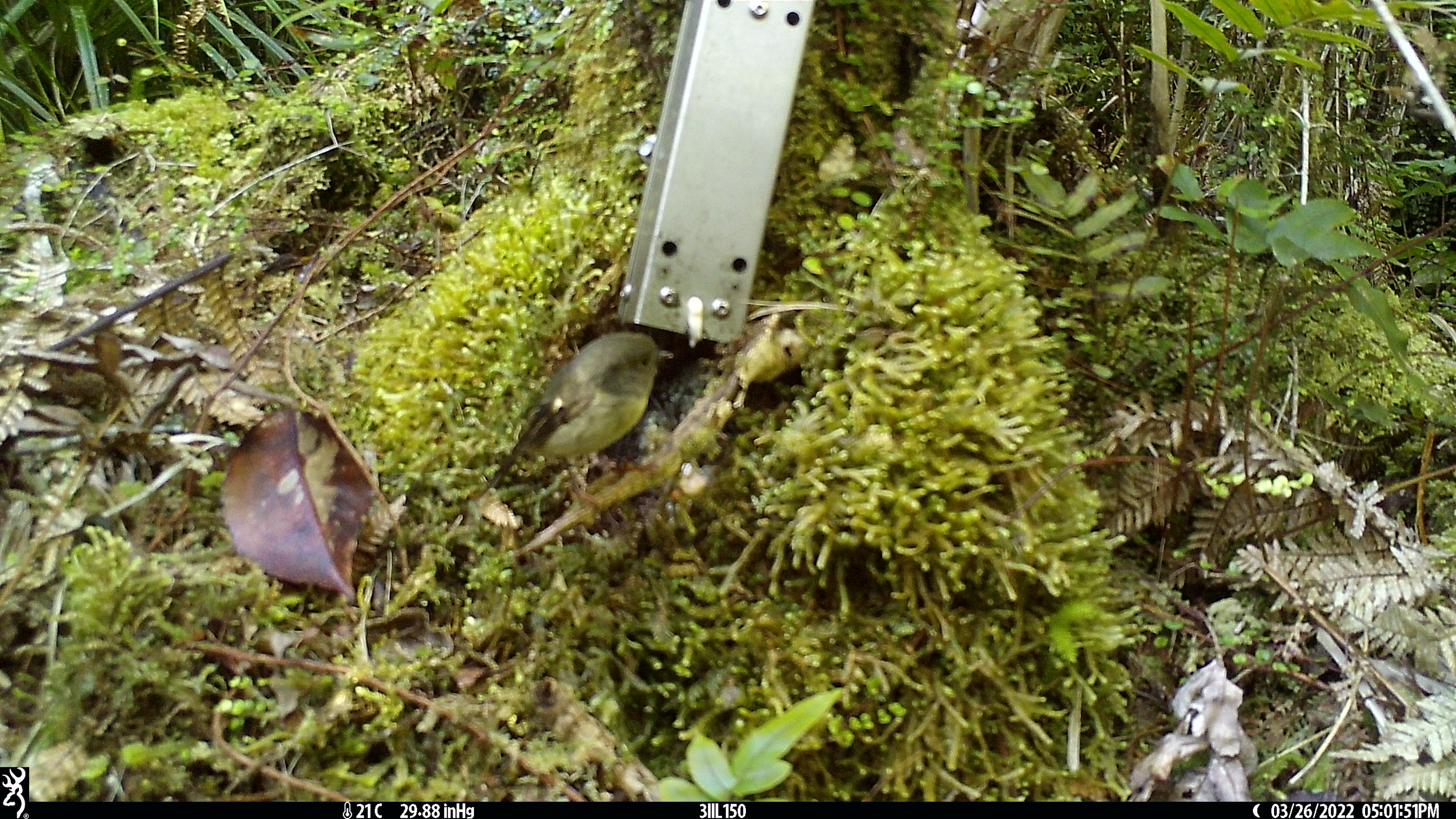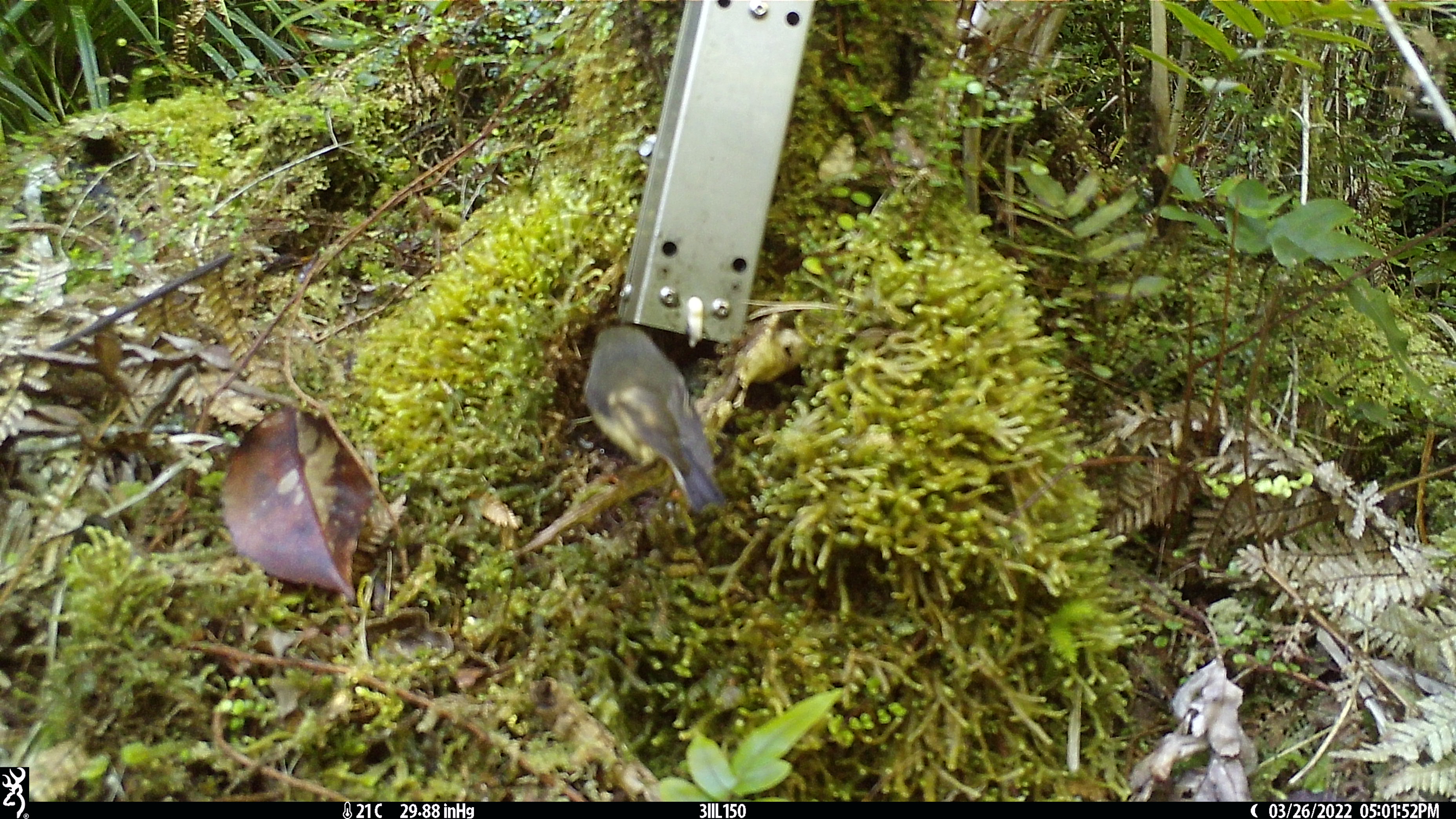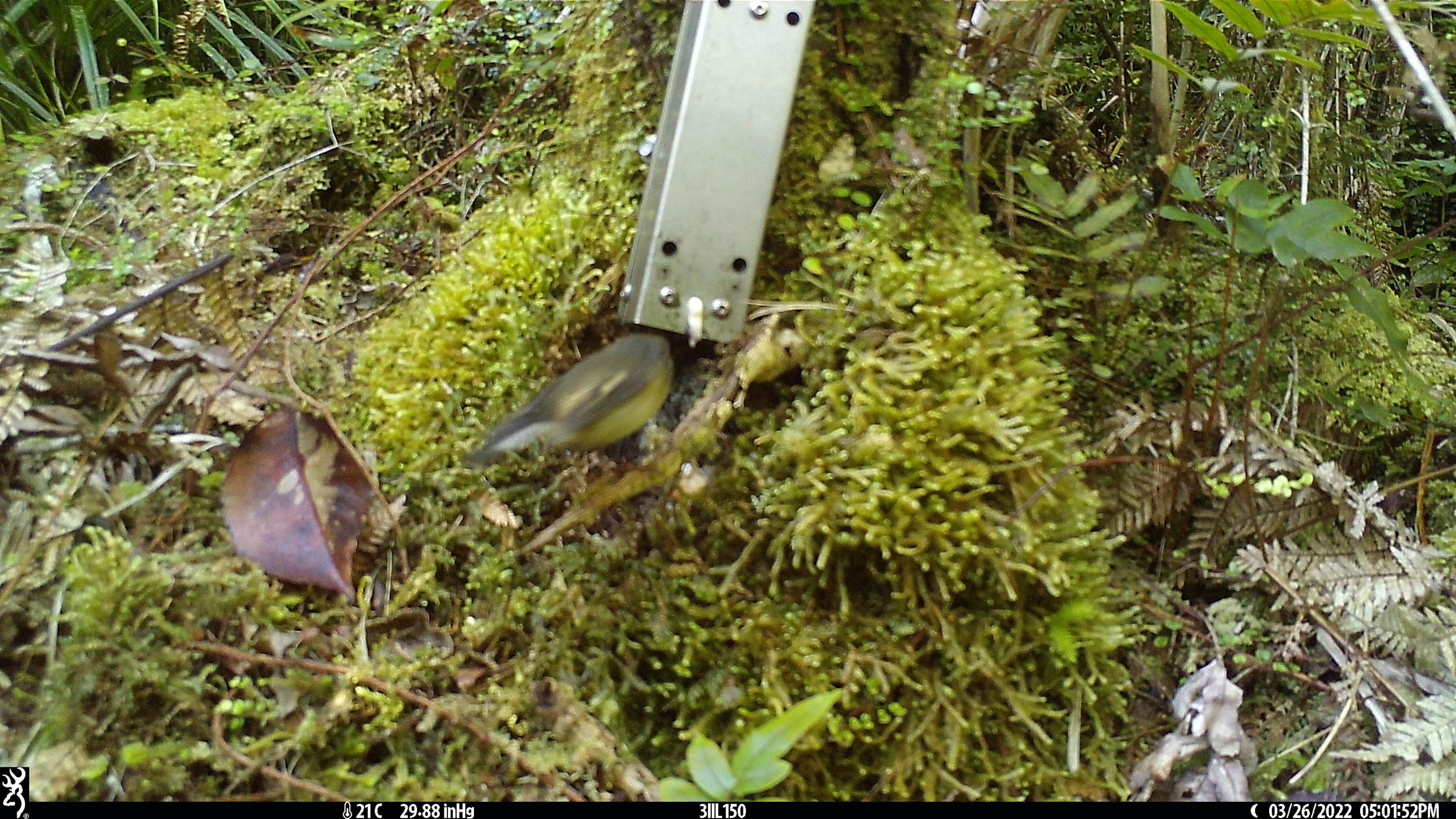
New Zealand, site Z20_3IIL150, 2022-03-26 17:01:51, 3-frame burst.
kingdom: Animalia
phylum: Chordata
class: Aves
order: Passeriformes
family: Petroicidae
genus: Petroica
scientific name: Petroica macrocephala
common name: tomtit